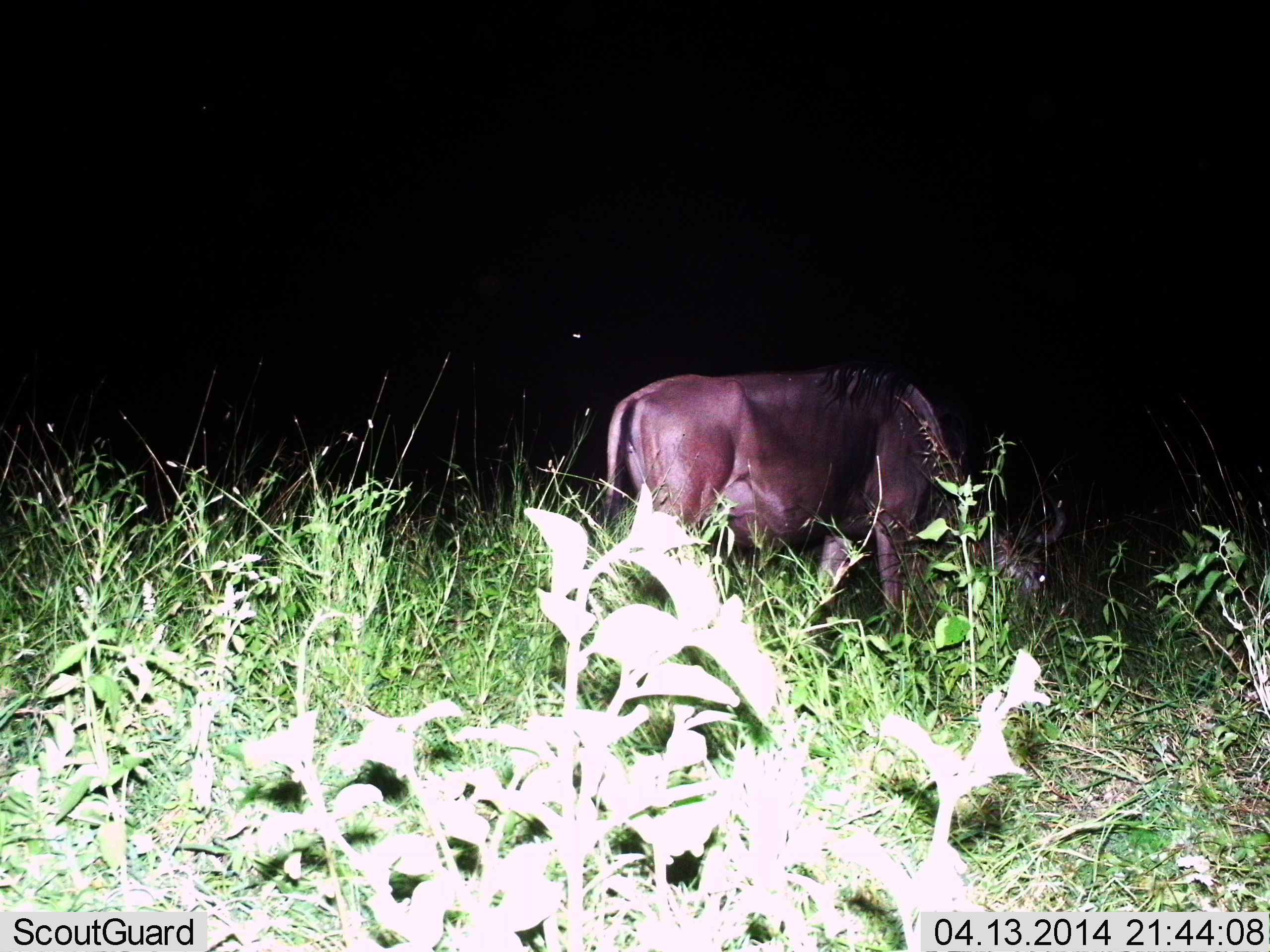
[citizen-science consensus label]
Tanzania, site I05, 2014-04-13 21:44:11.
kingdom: Animalia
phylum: Chordata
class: Mammalia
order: Artiodactyla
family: Bovidae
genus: Connochaetes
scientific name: Connochaetes taurinus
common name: blue wildebeest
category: wildebeest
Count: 1.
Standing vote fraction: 40%.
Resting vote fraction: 0%.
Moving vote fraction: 0%.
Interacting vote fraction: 0%.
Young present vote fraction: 0%.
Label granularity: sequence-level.